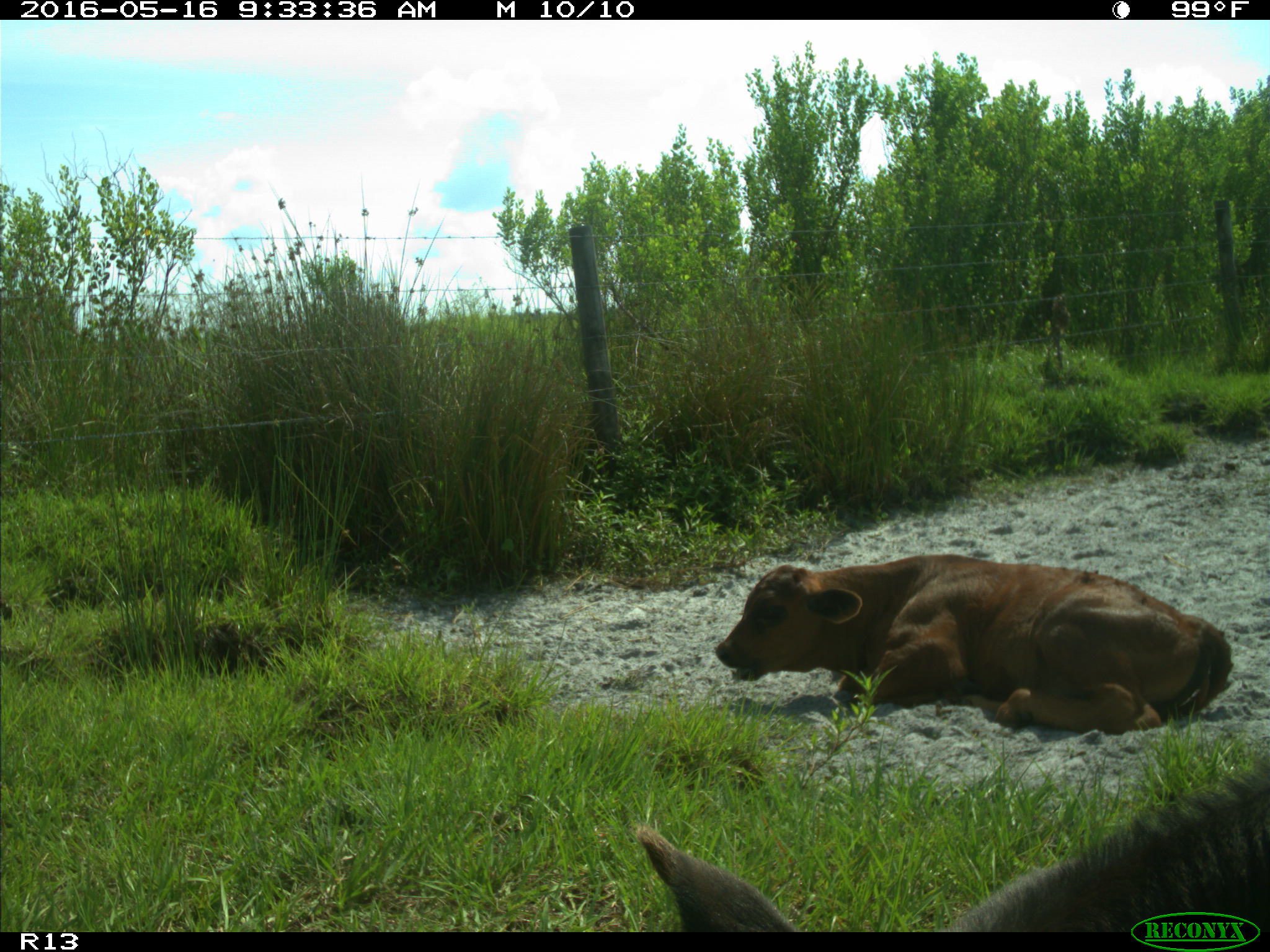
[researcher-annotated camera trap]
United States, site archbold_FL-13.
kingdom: Animalia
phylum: Chordata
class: Mammalia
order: Artiodactyla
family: Bovidae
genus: Bos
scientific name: Bos taurus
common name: domestic cow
Bos taurus (domestic cow).